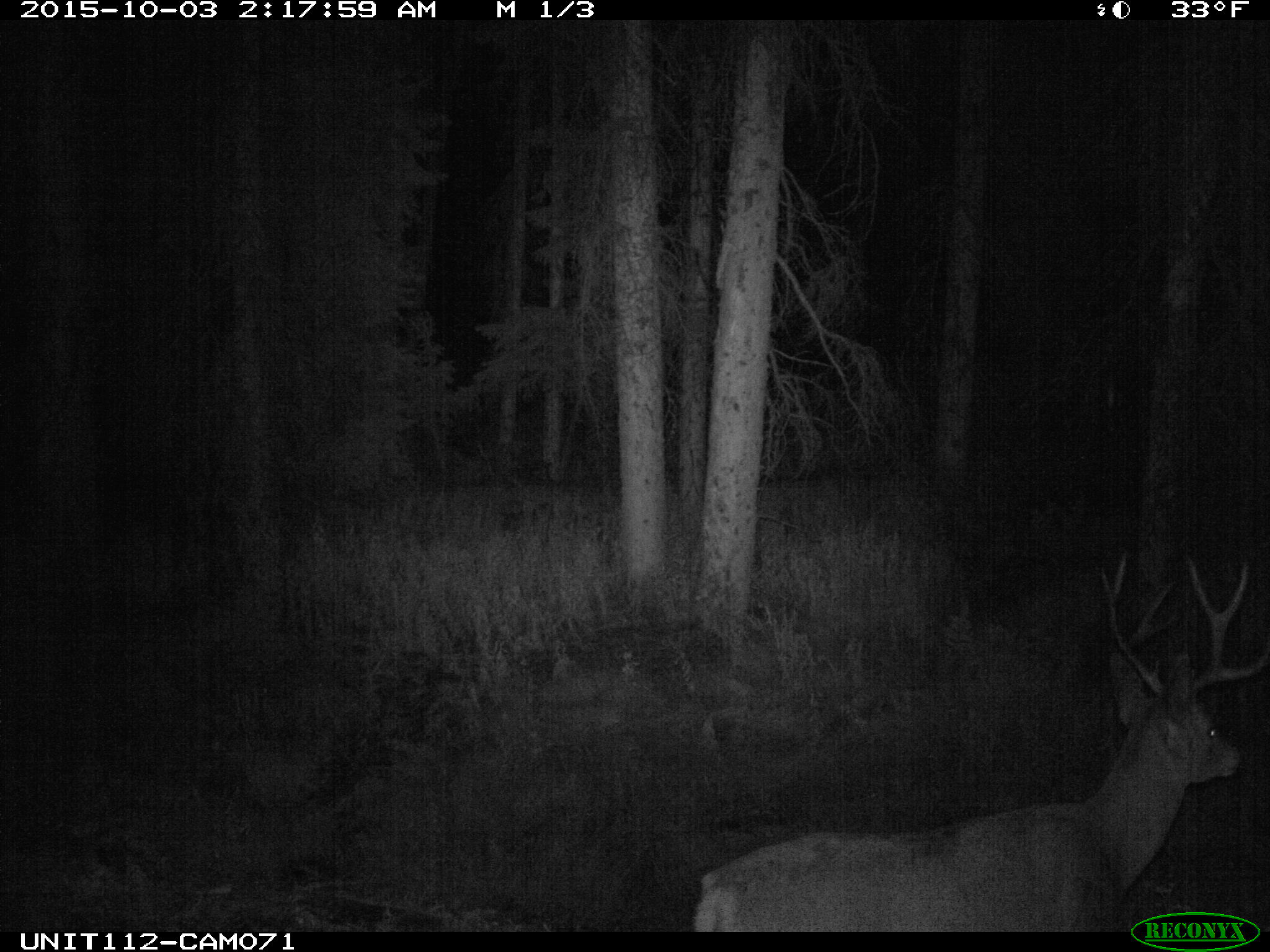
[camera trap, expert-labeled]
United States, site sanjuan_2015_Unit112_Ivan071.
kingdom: Animalia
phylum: Chordata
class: Mammalia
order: Artiodactyla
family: Cervidae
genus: Odocoileus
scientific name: Odocoileus hemionus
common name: mule deer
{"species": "Odocoileus hemionus (mule deer)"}